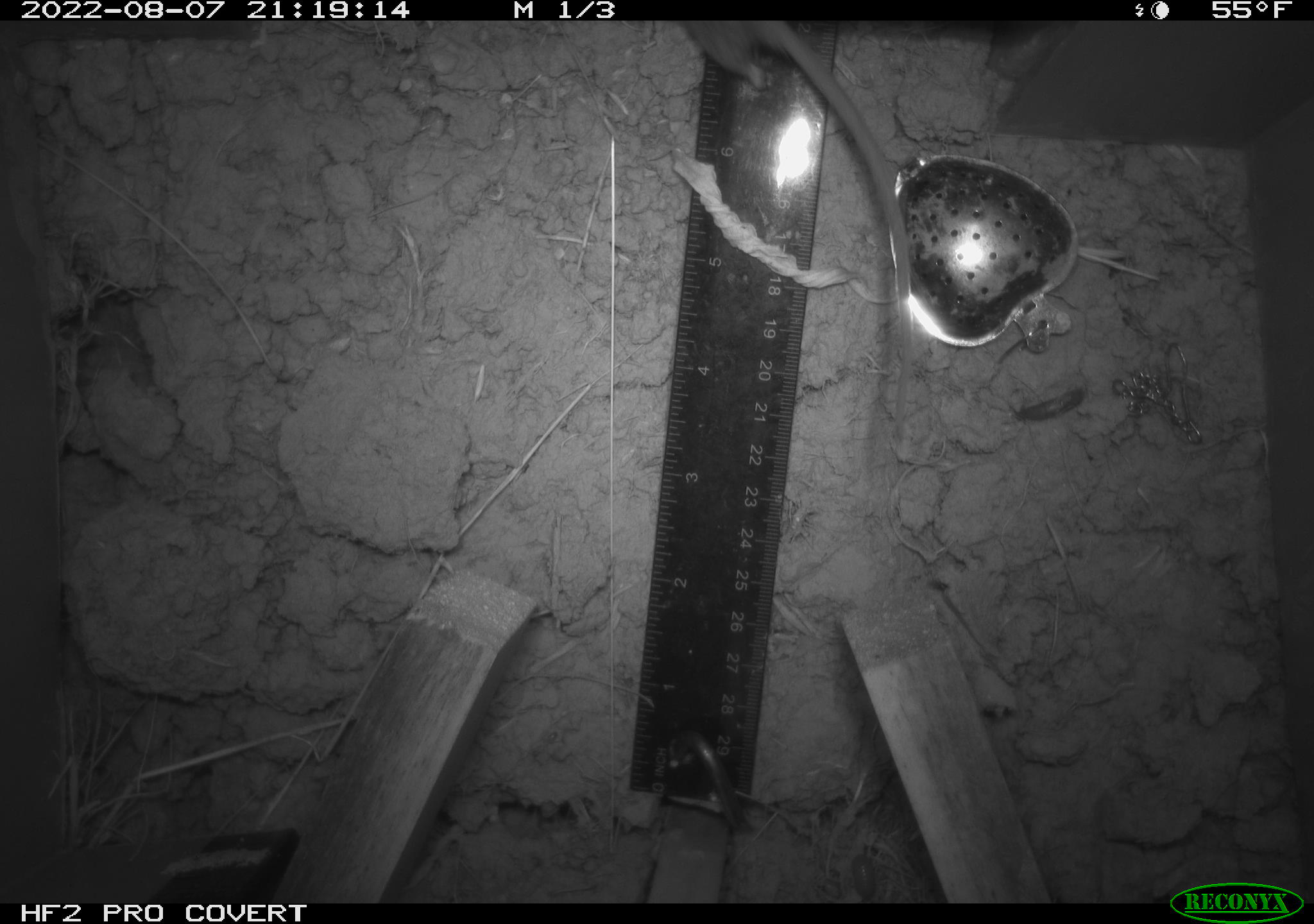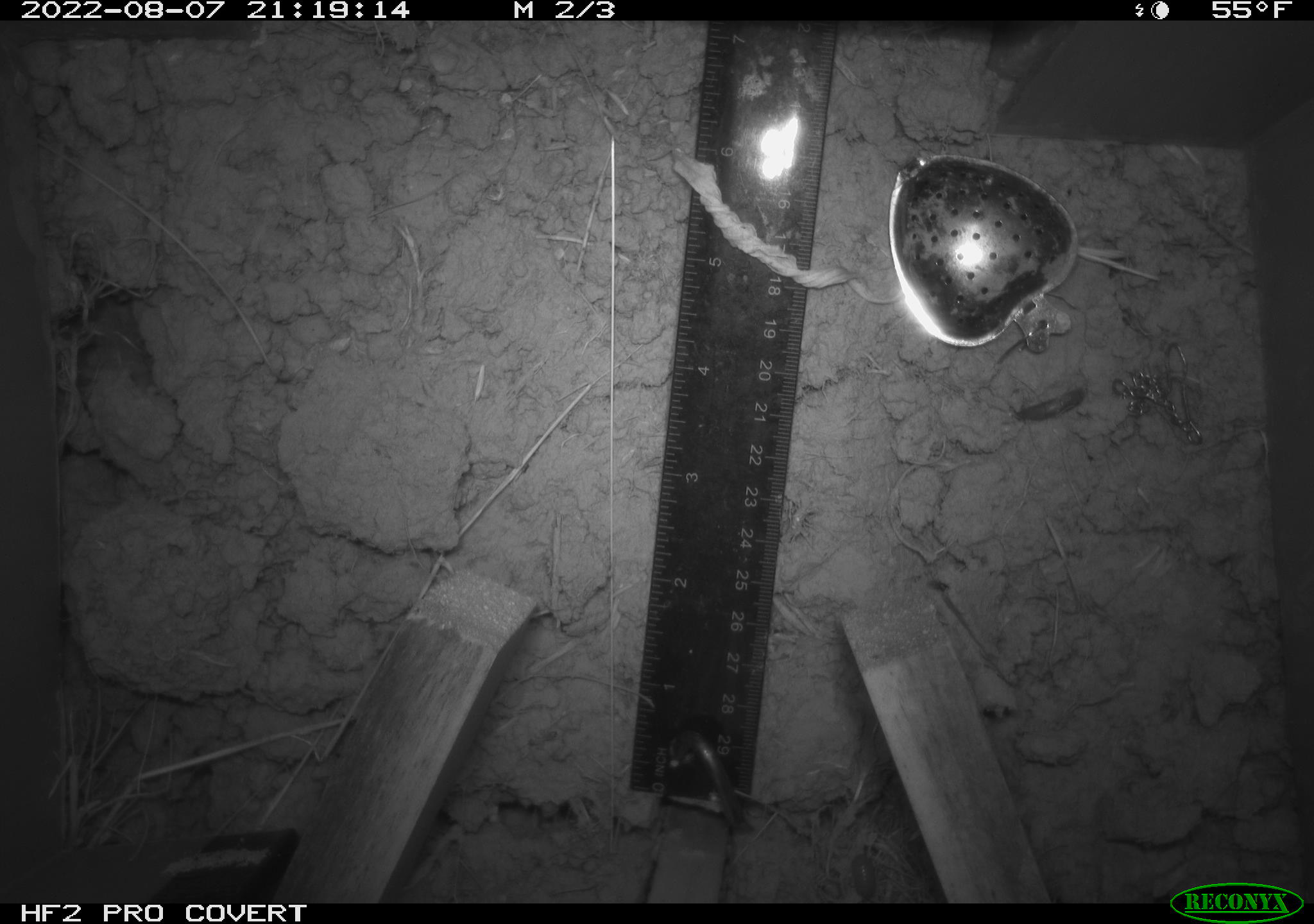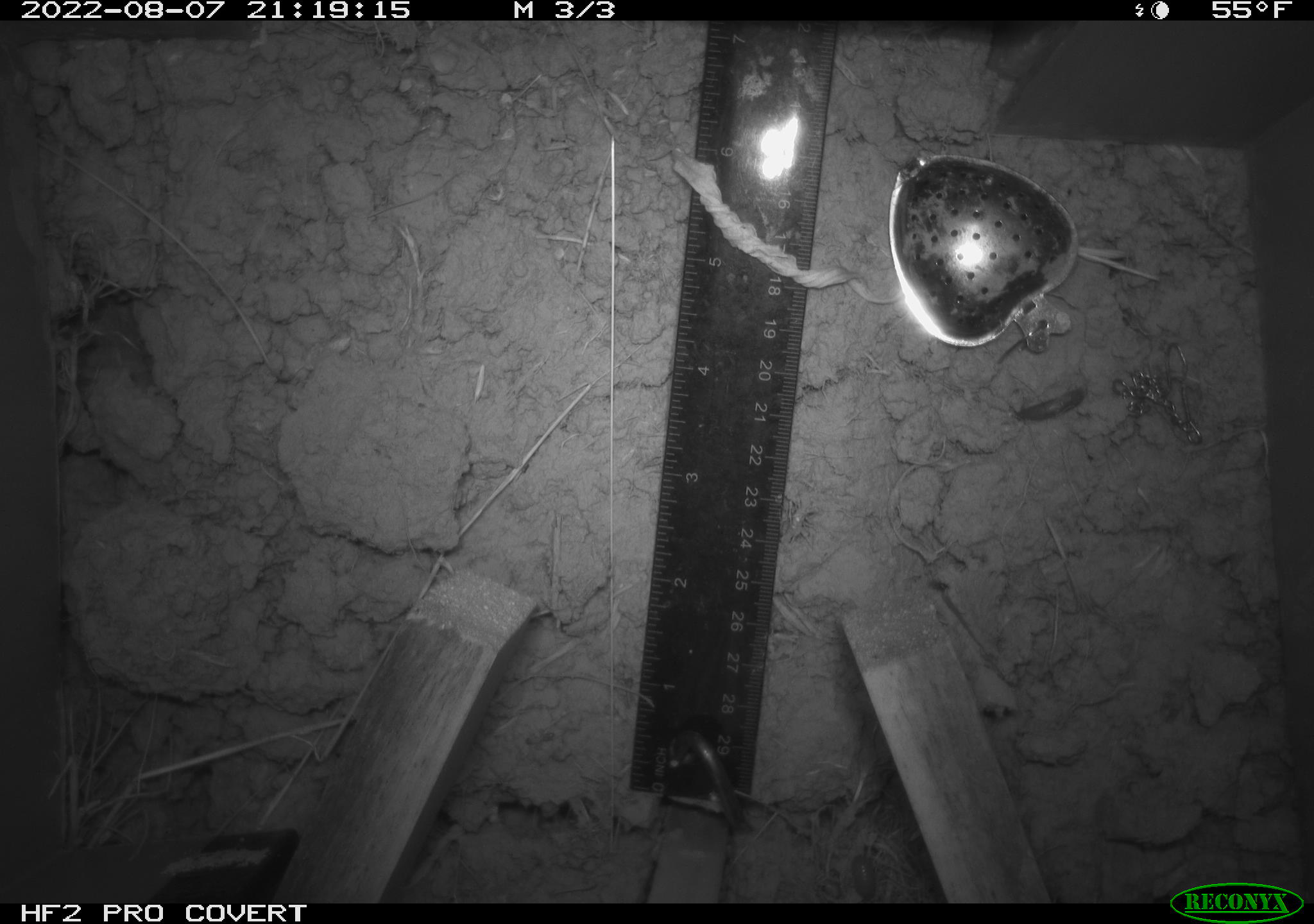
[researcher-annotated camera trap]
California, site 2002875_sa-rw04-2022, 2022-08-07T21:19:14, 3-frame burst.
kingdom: Animalia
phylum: Chordata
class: Mammalia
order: Rodentia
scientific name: Rodentia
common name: mouse species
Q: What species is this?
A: Mouse species (Rodentia).